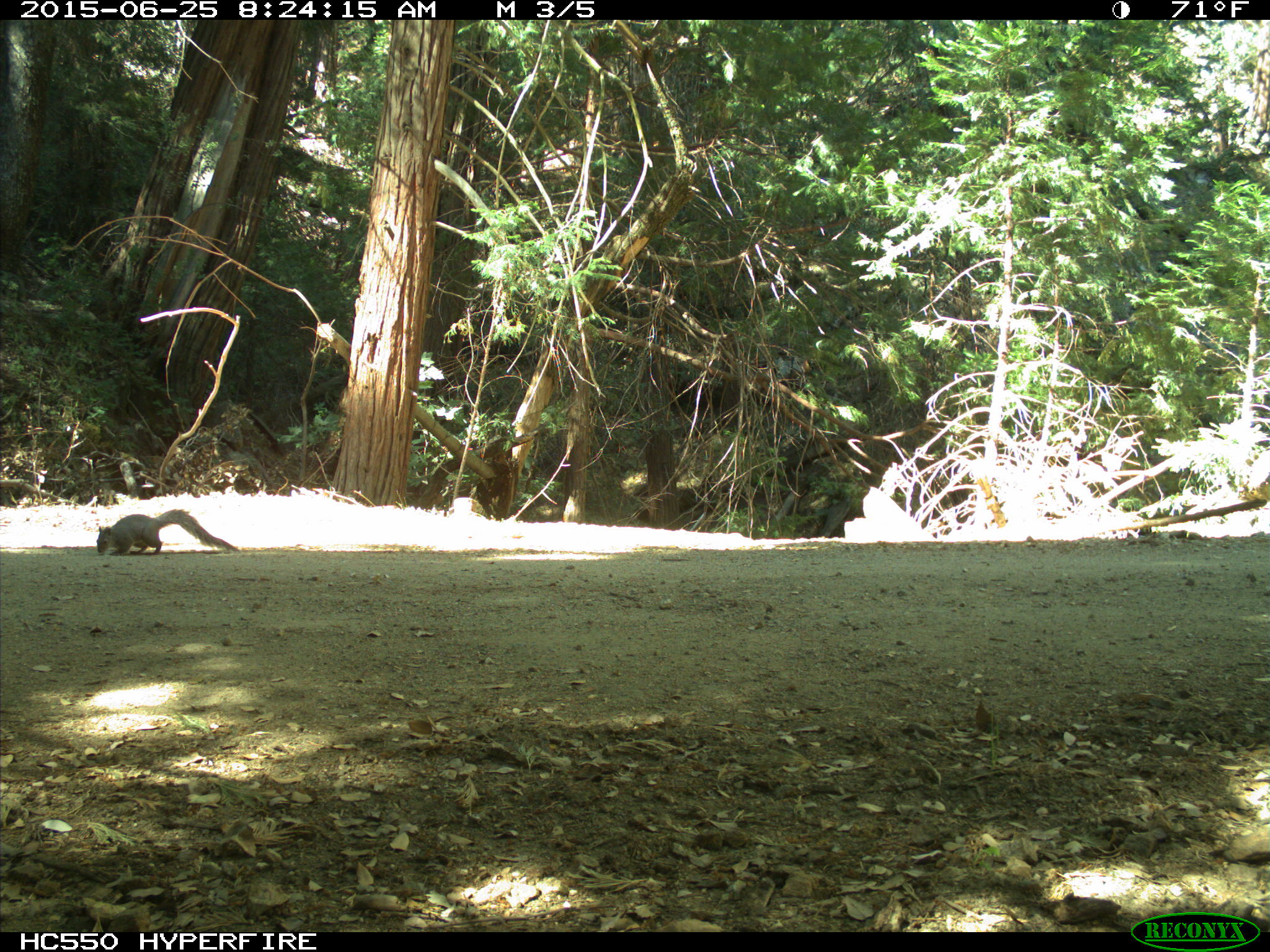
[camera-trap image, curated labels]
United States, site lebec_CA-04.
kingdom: Animalia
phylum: Chordata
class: Mammalia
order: Rodentia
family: Sciuridae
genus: Sciurus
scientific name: Sciurus carolinensis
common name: eastern gray squirrel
Sciurus carolinensis (eastern gray squirrel).